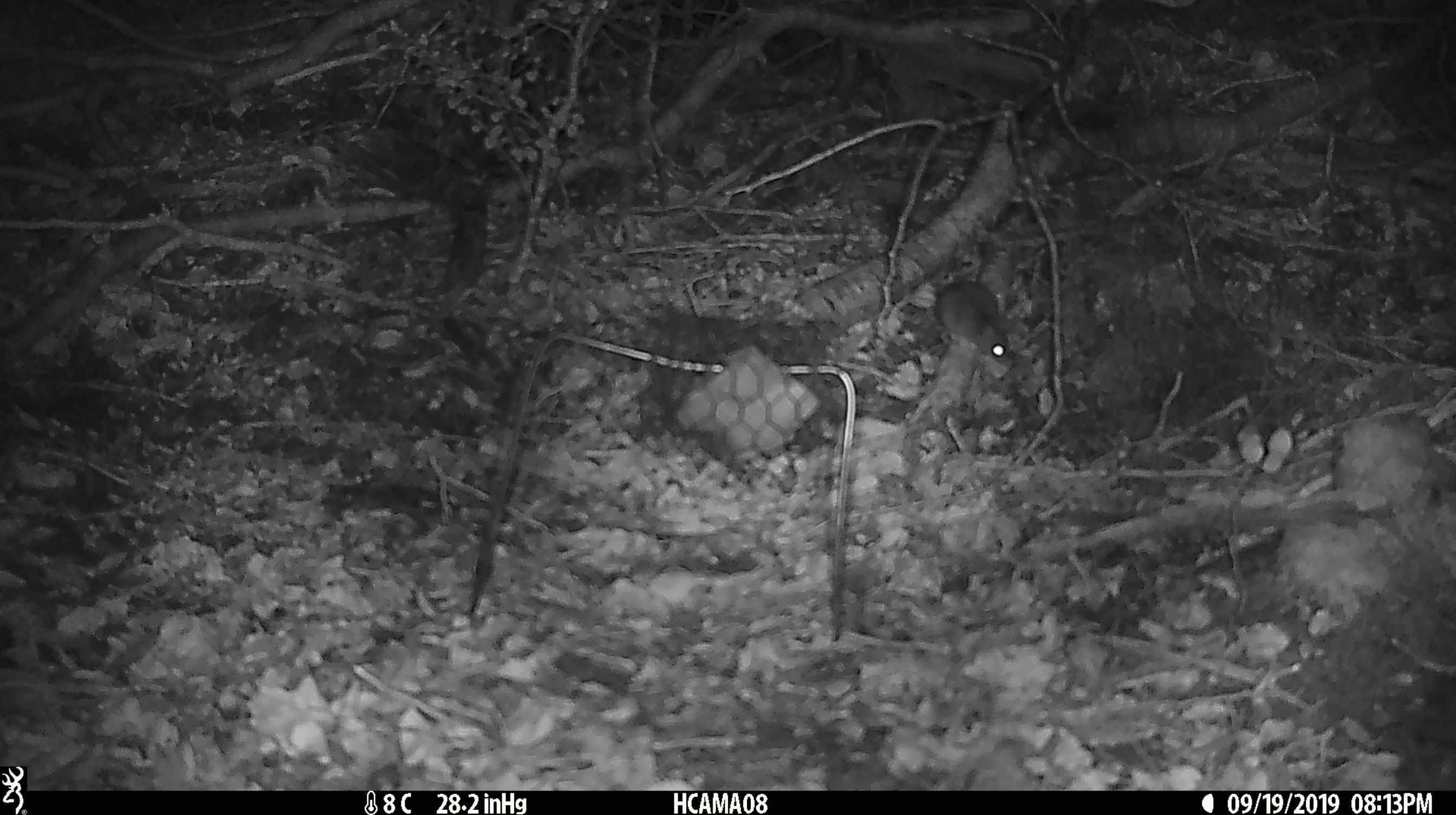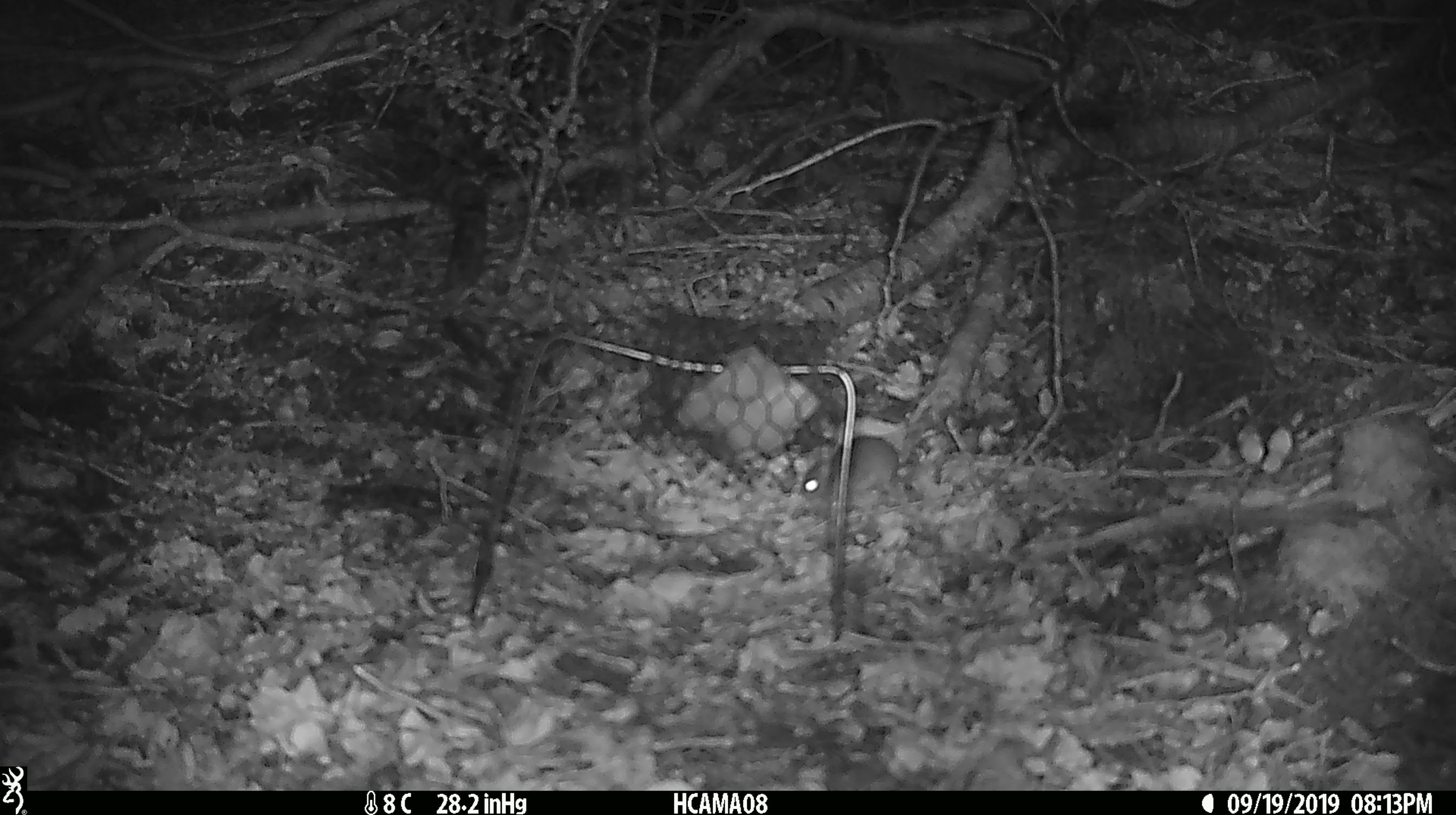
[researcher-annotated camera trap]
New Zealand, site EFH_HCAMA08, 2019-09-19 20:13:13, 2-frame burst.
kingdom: Animalia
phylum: Chordata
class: Mammalia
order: Rodentia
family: Muridae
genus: Mus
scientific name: Mus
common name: mouse